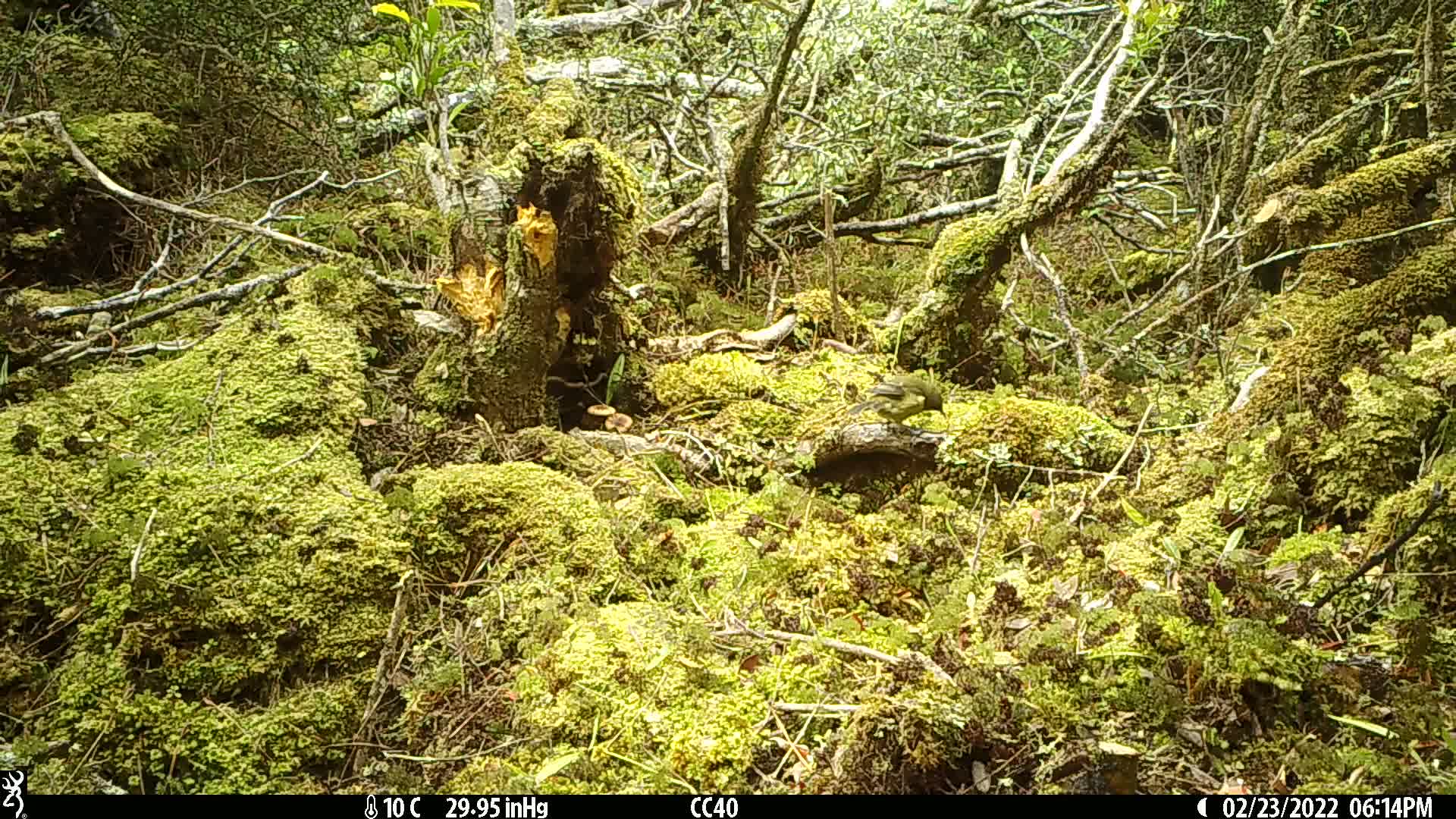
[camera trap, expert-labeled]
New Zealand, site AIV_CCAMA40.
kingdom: Animalia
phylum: Chordata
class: Aves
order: Passeriformes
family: Meliphagidae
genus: Anthornis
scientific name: Anthornis melanura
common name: new zealand bellbird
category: bellbird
Bellbird (new zealand bellbird) (Anthornis melanura).